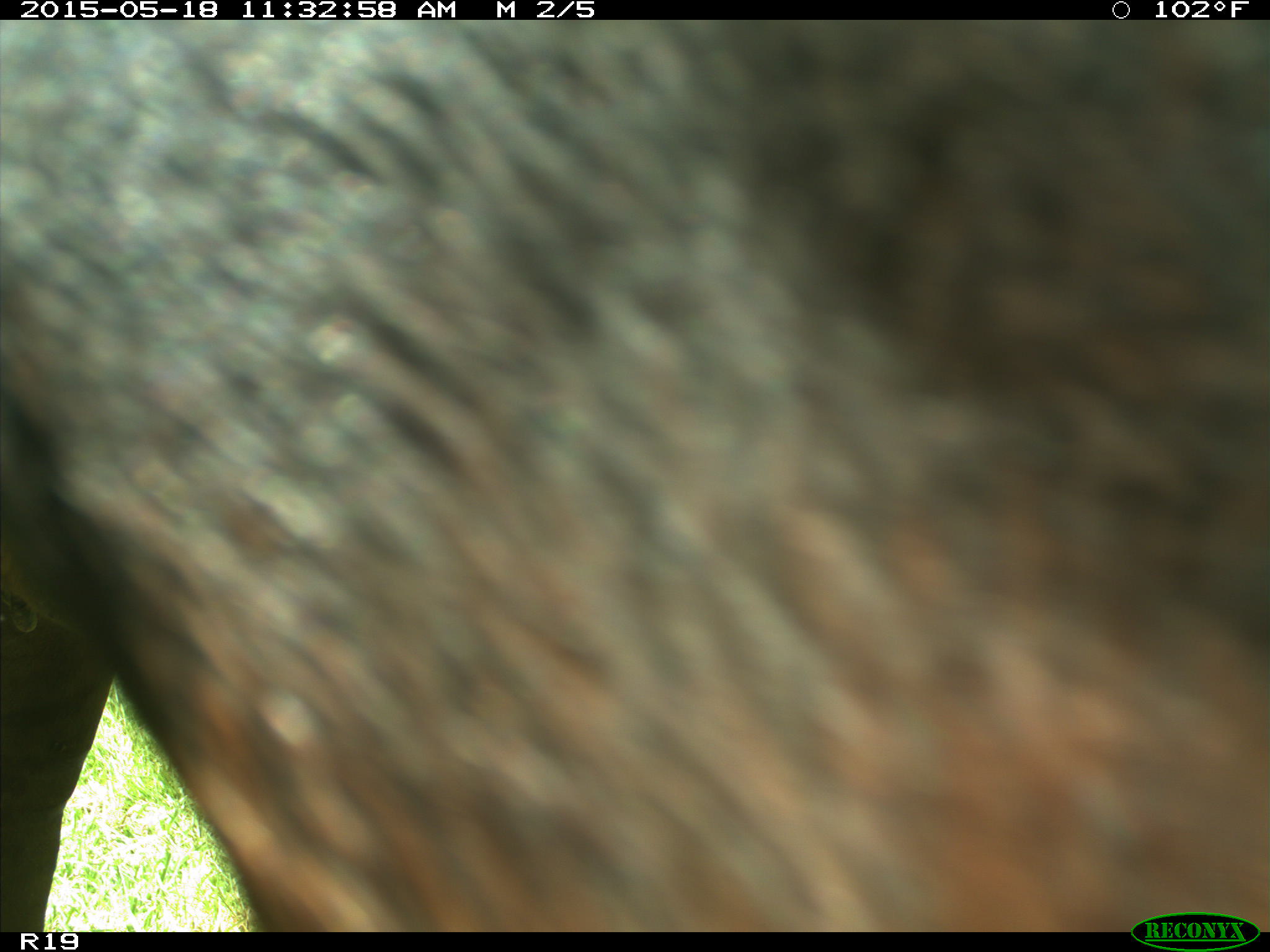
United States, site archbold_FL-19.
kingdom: Animalia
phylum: Chordata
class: Mammalia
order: Artiodactyla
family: Bovidae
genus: Bos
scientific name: Bos taurus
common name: domestic cow